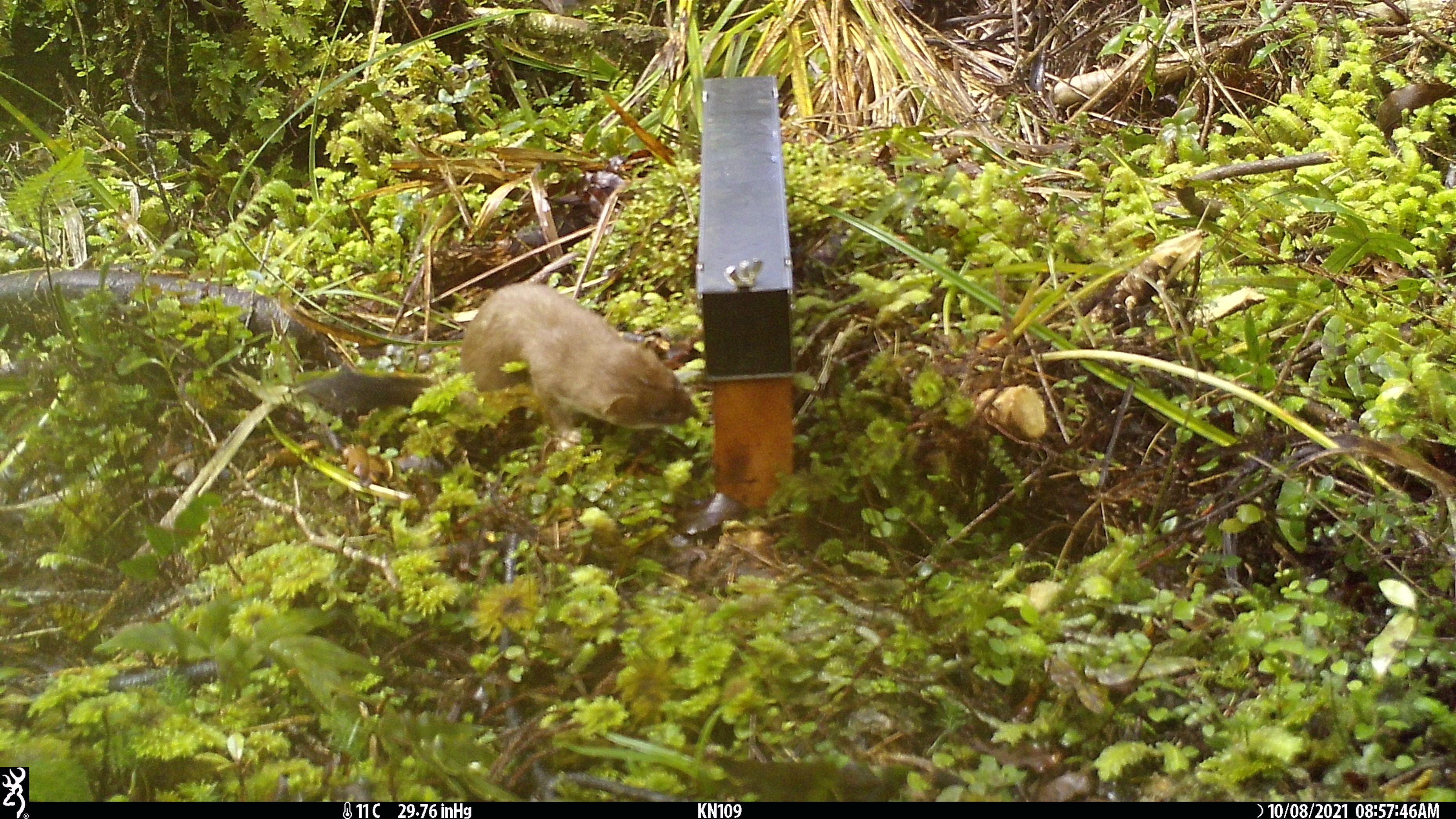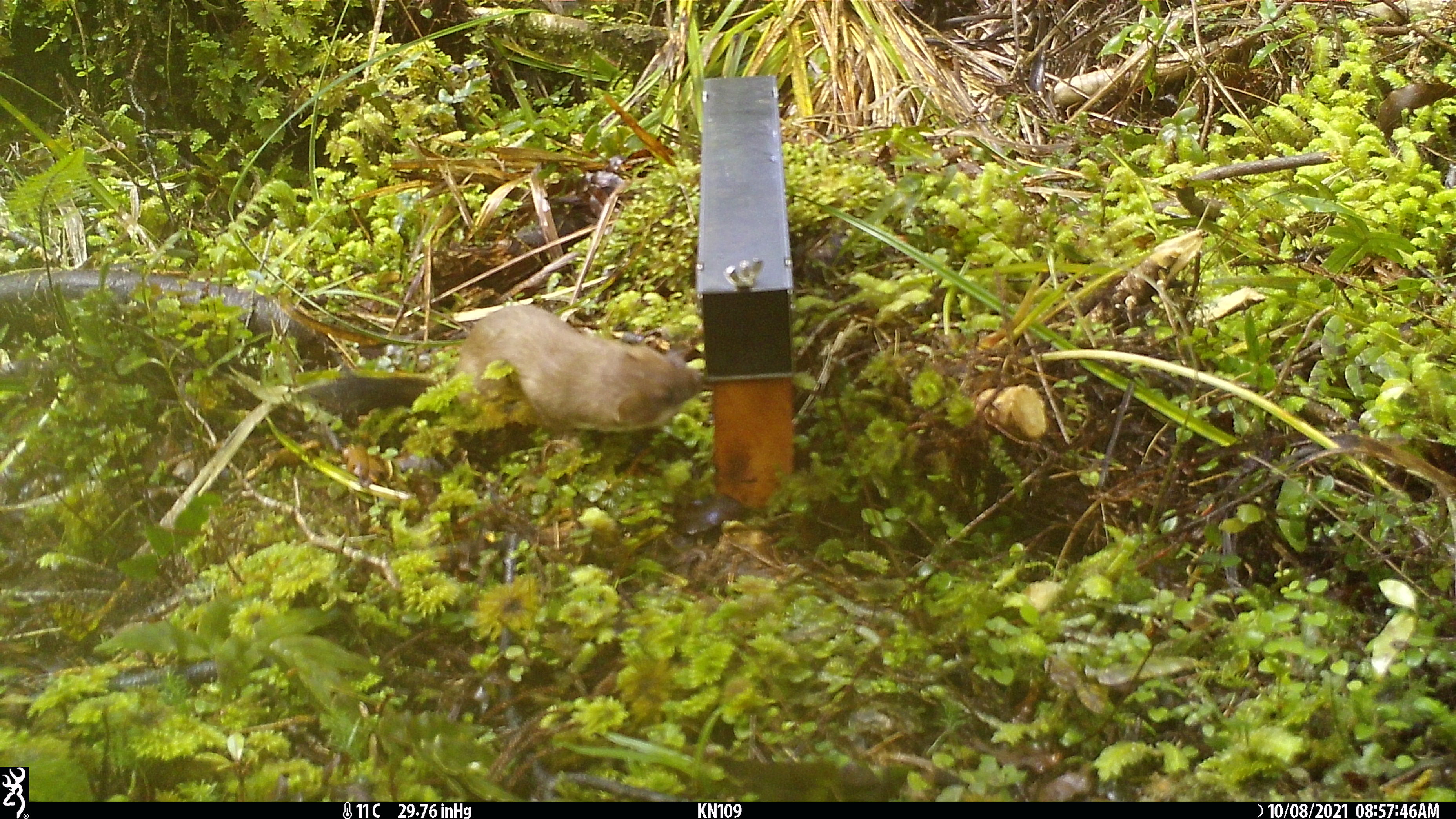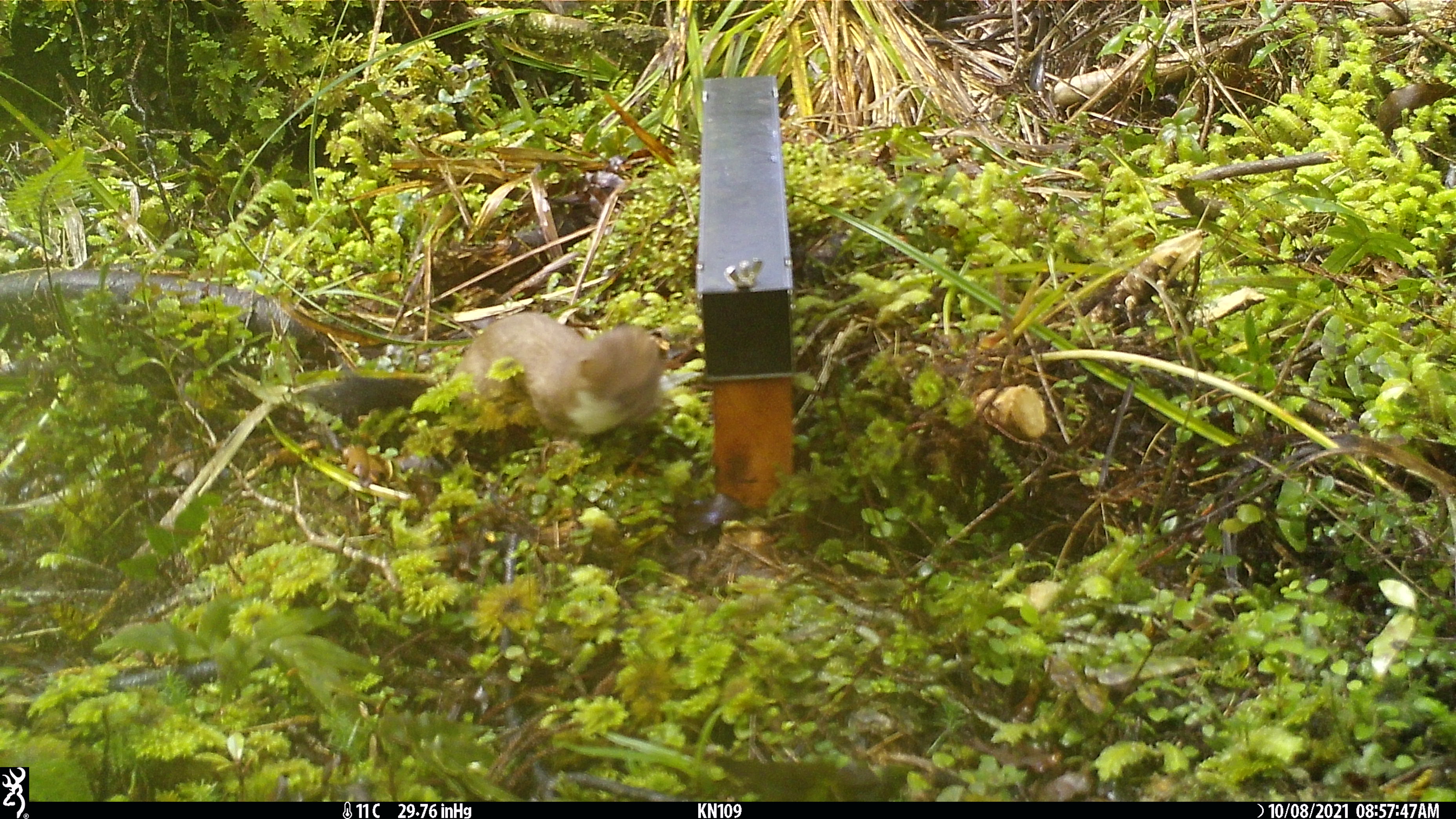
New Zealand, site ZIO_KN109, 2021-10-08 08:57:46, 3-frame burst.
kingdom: Animalia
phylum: Chordata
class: Mammalia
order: Carnivora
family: Mustelidae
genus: Mustela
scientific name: Mustela erminea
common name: stoat